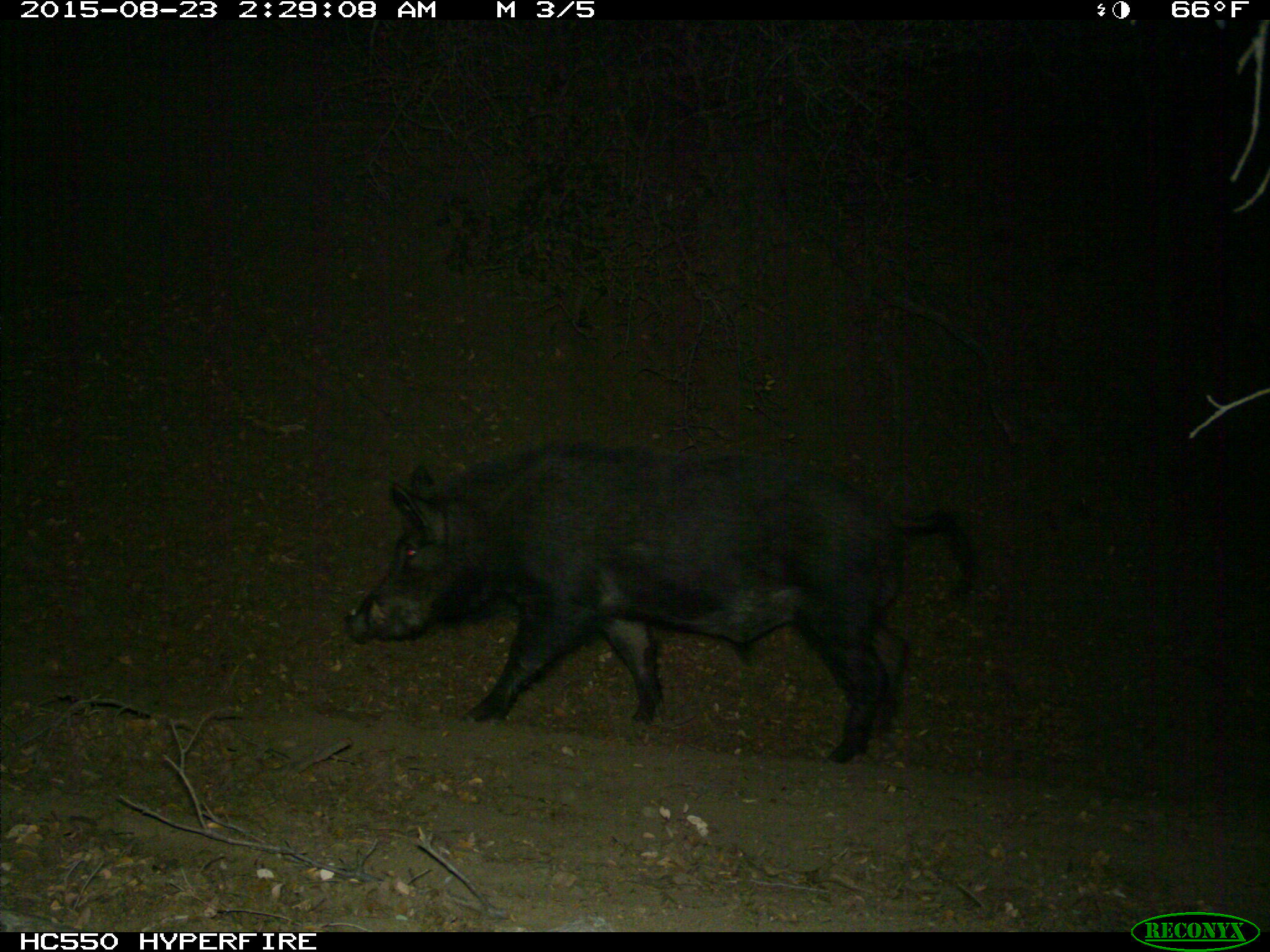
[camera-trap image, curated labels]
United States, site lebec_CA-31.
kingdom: Animalia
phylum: Chordata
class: Mammalia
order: Artiodactyla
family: Suidae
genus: Sus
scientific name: Sus scrofa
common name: wild boar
Sus scrofa (wild boar).